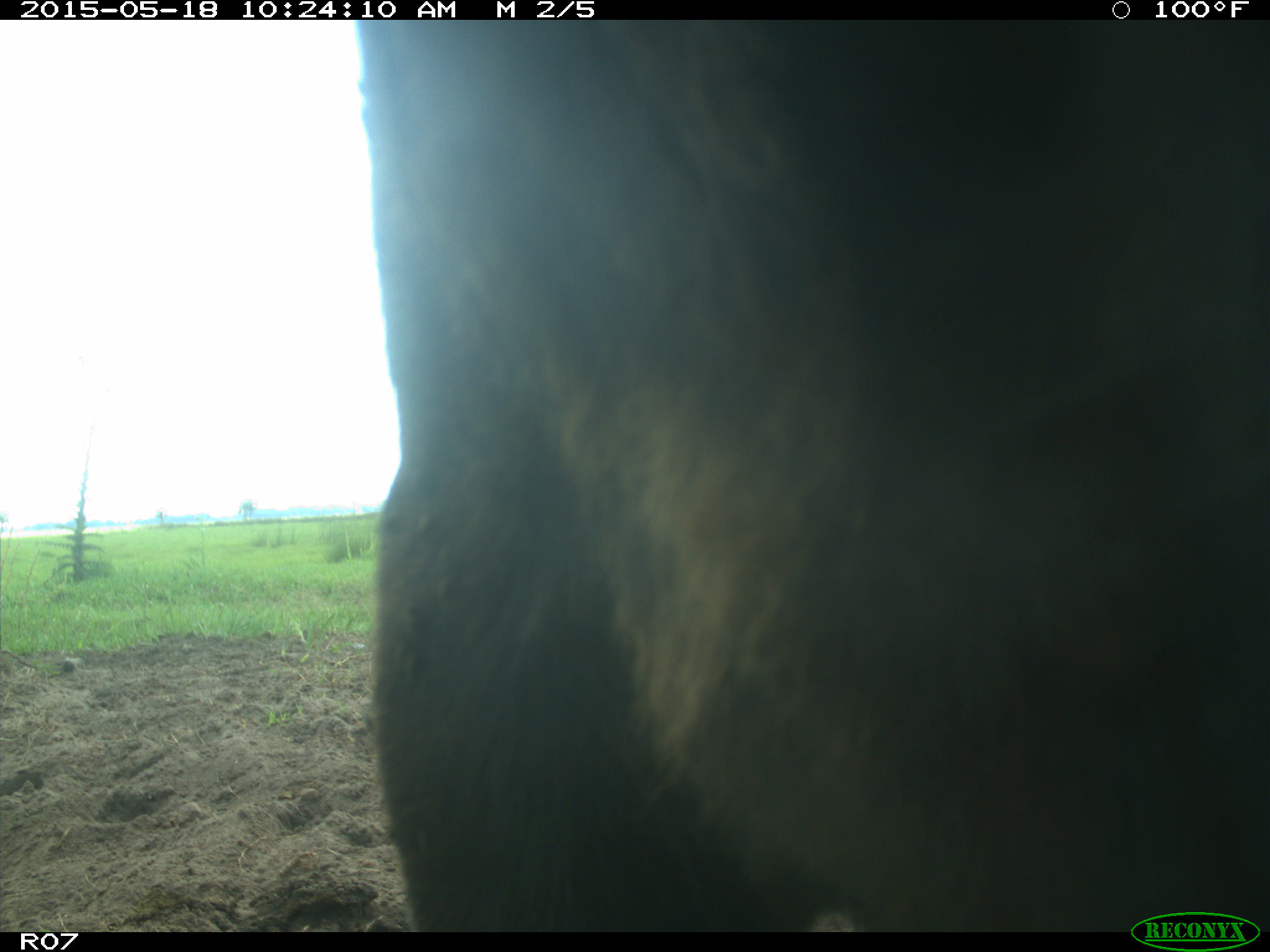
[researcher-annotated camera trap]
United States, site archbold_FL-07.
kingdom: Animalia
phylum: Chordata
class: Mammalia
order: Artiodactyla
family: Bovidae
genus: Bos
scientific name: Bos taurus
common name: domestic cow